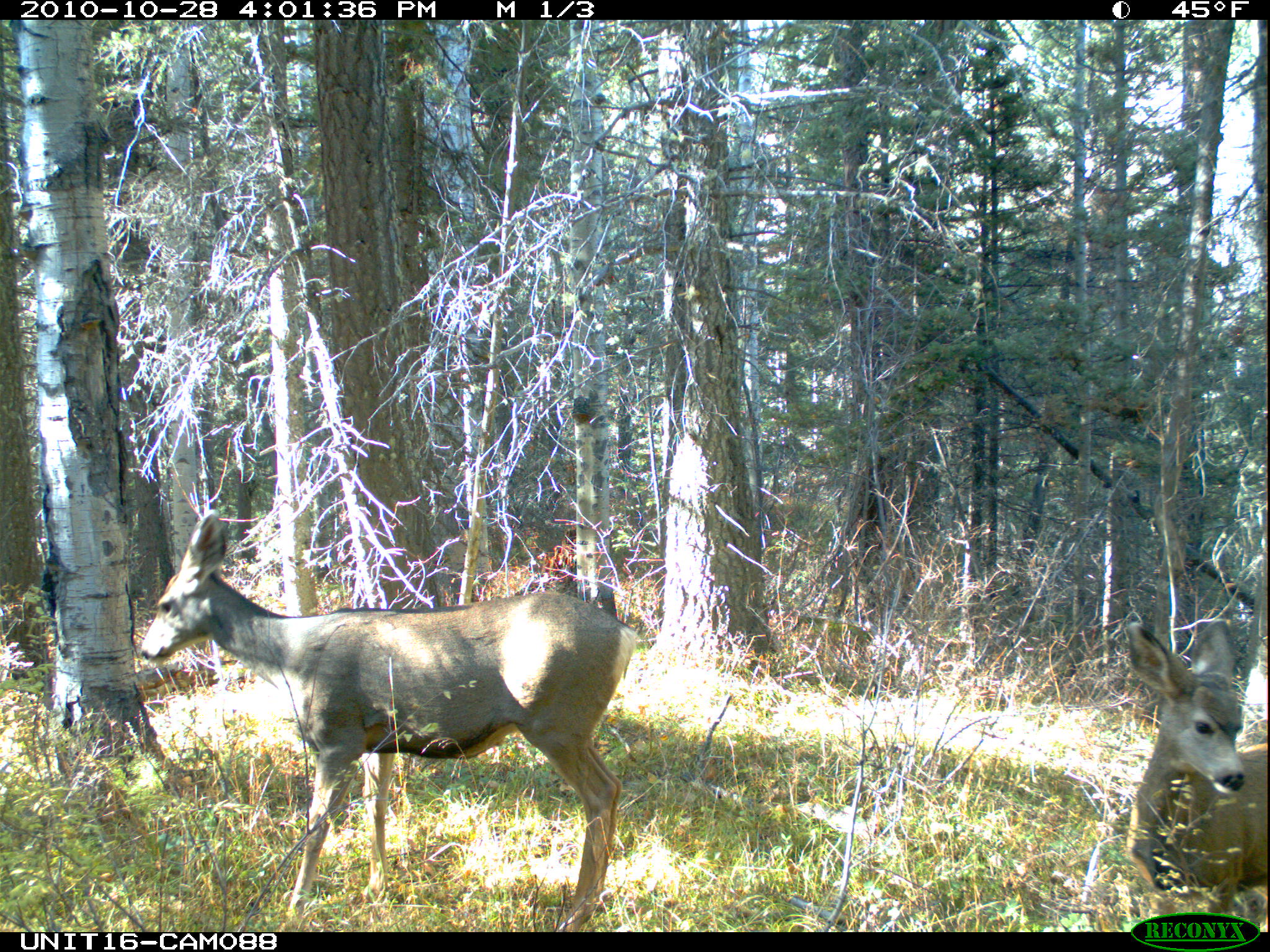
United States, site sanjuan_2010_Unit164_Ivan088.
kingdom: Animalia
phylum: Chordata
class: Mammalia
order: Artiodactyla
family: Cervidae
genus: Odocoileus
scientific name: Odocoileus hemionus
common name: mule deer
Odocoileus hemionus (mule deer).